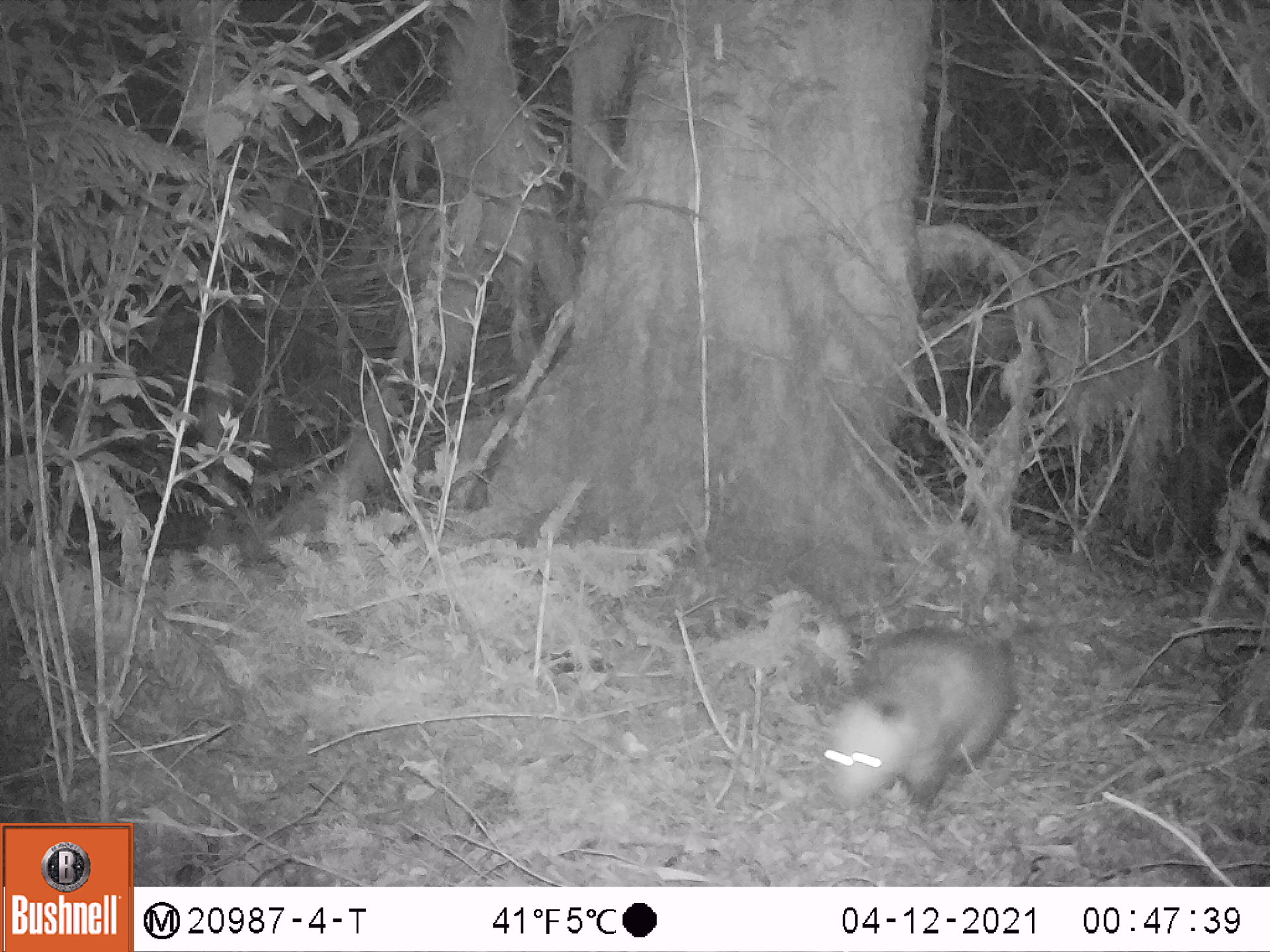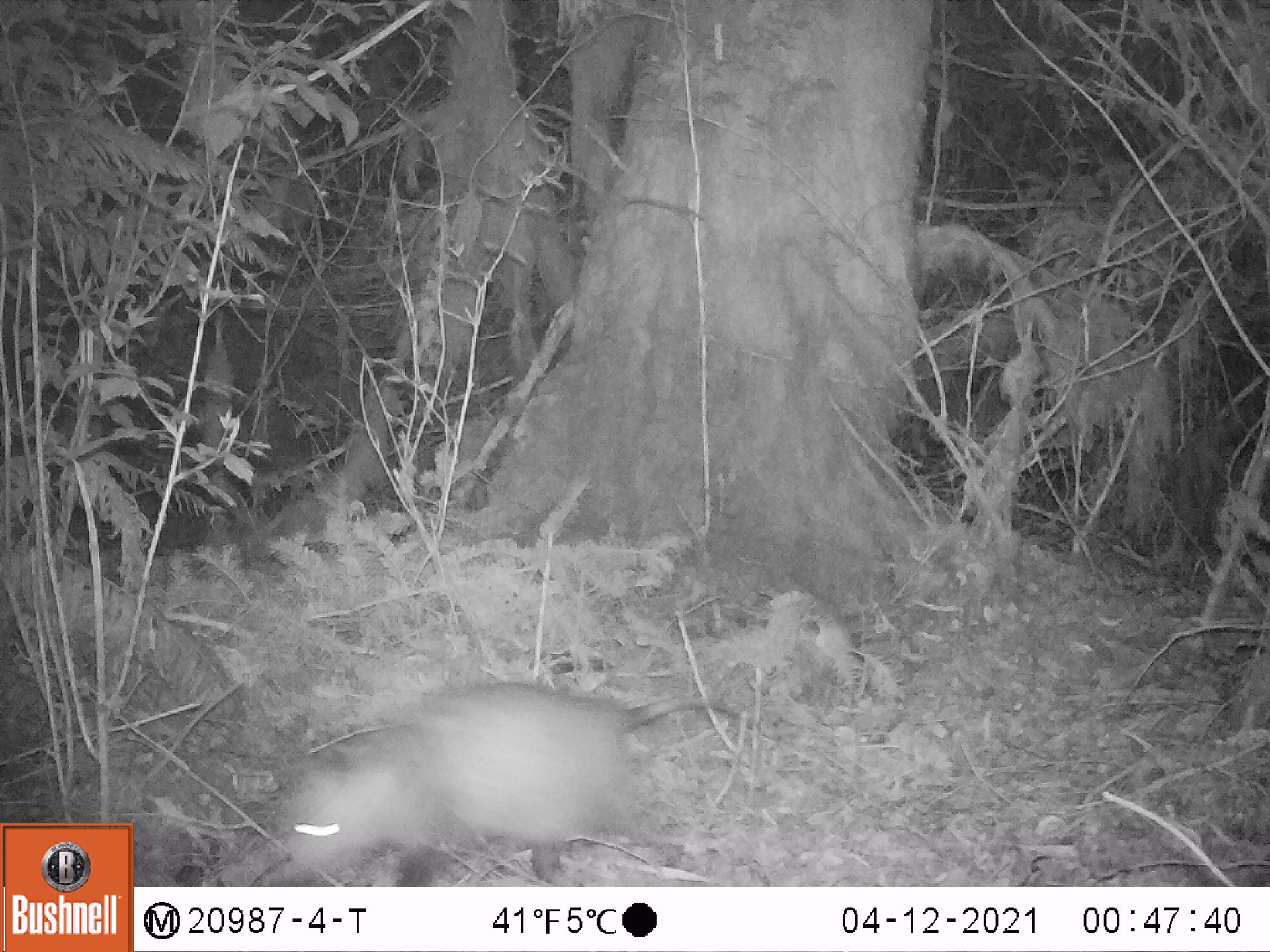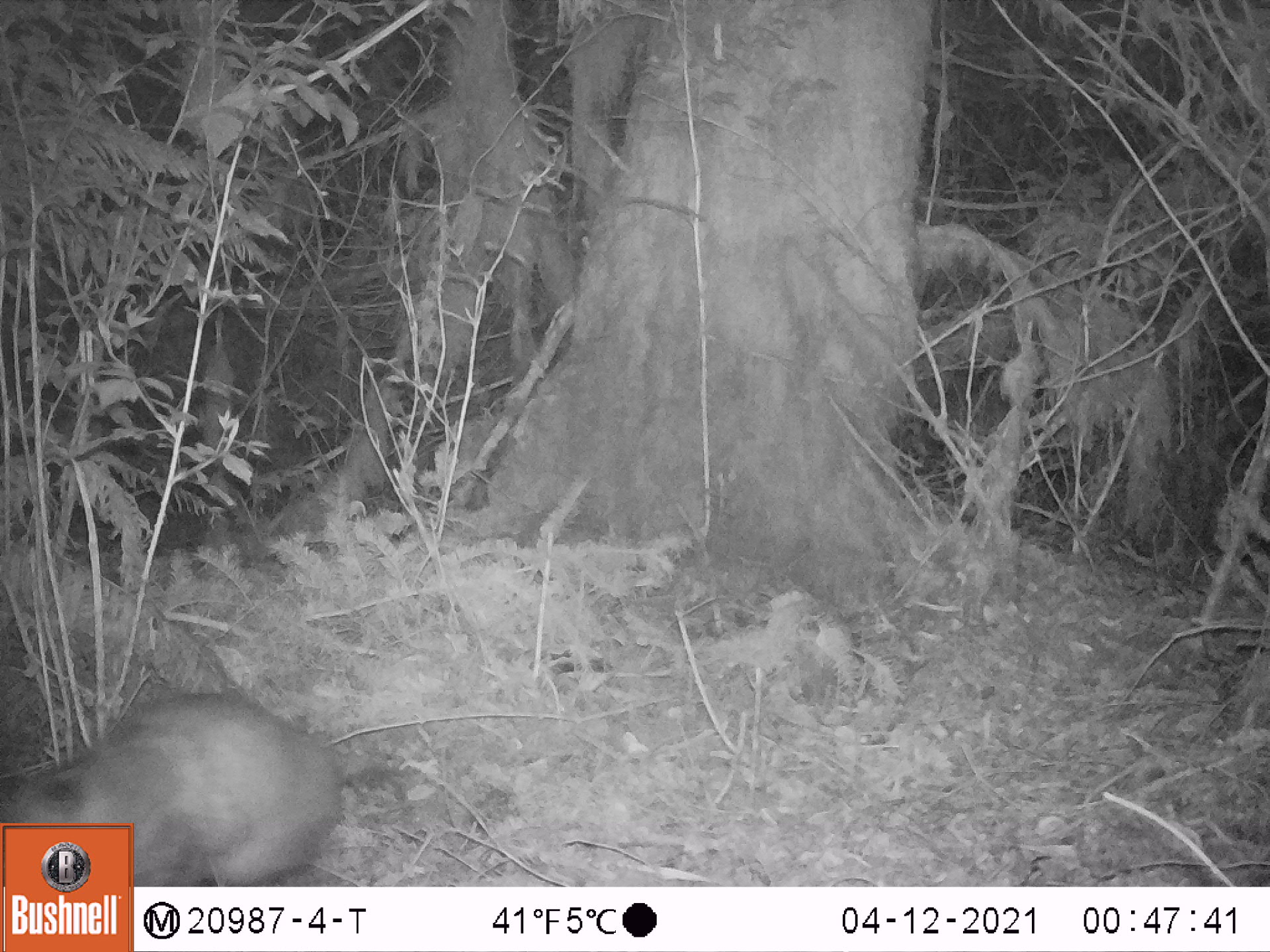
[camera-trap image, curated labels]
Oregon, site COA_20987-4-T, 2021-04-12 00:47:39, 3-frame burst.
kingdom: Animalia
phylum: Chordata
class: Mammalia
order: Didelphimorphia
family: Didelphidae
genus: Didelphis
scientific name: Didelphis virginiana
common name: virginia opossum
Virginia opossum (Didelphis virginiana).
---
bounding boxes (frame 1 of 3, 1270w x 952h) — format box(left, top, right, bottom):
virginia opossum: box(819, 617, 1022, 815)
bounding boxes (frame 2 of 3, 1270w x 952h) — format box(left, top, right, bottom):
virginia opossum: box(278, 678, 744, 885)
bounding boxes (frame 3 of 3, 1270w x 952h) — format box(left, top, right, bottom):
virginia opossum: box(136, 676, 453, 881)